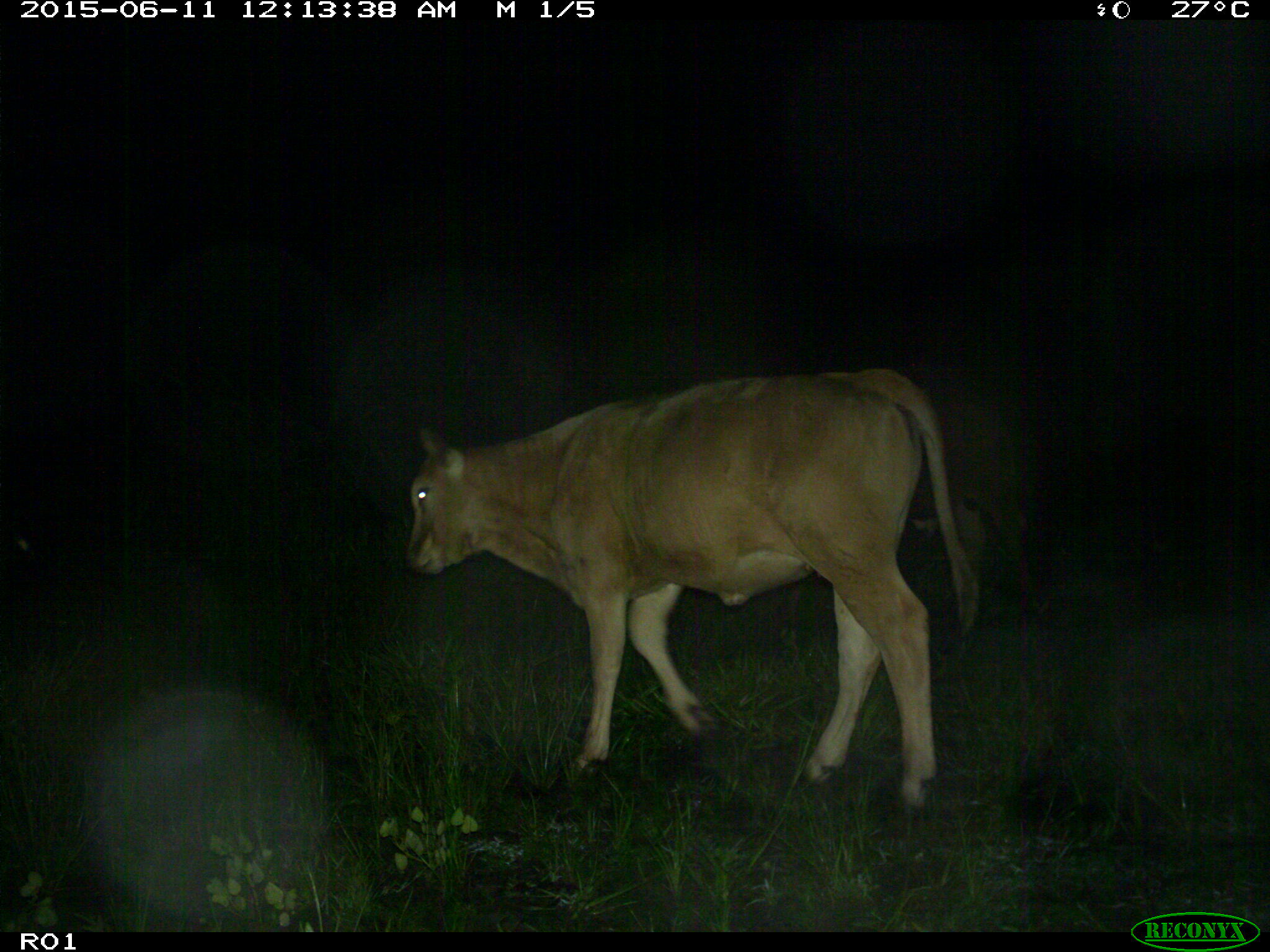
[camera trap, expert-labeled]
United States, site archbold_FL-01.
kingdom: Animalia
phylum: Chordata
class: Mammalia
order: Artiodactyla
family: Bovidae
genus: Bos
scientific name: Bos taurus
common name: domestic cow